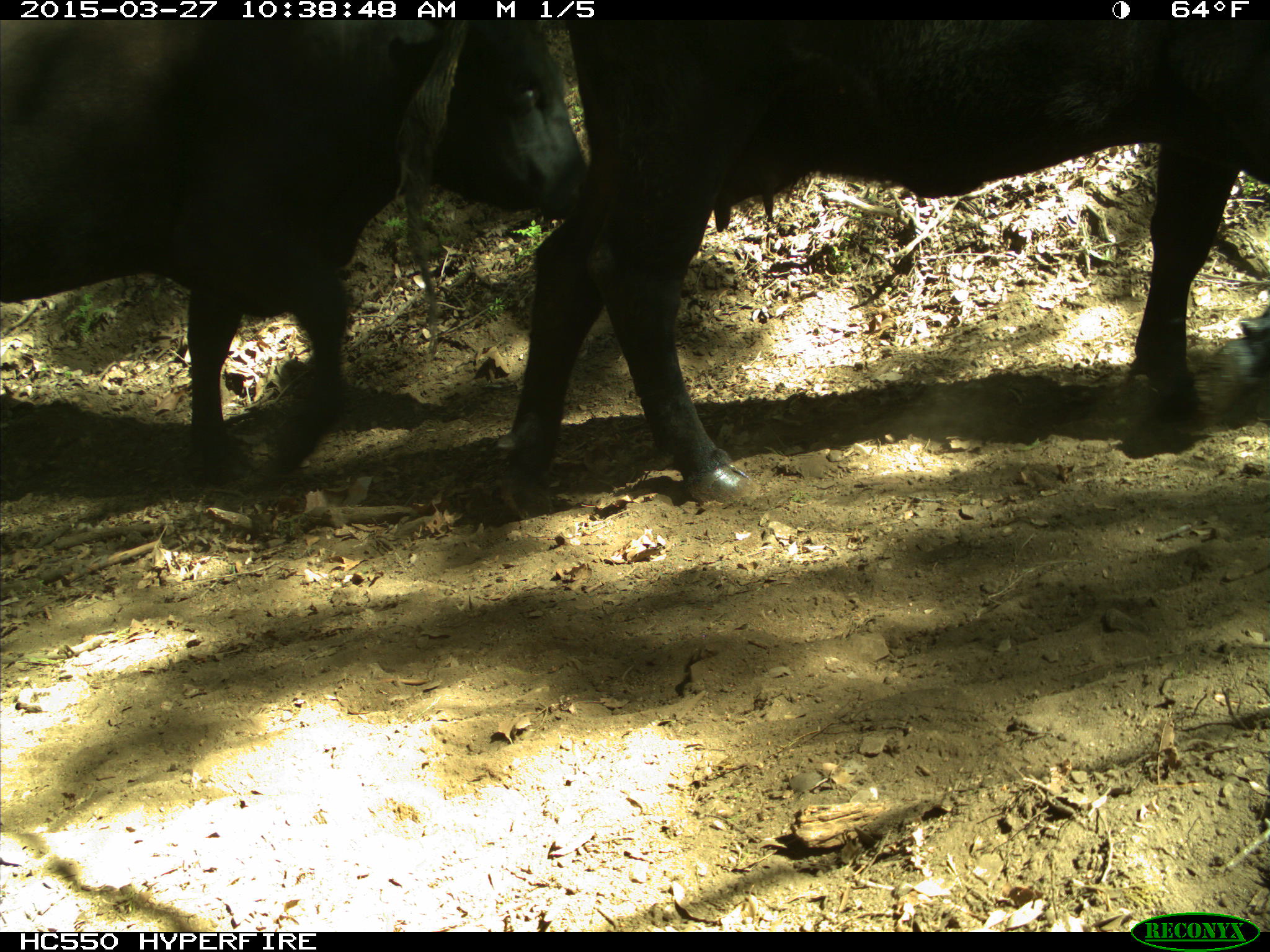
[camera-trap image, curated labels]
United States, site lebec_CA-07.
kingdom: Animalia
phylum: Chordata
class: Mammalia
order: Artiodactyla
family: Bovidae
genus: Bos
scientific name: Bos taurus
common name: domestic cow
Bos taurus (domestic cow).